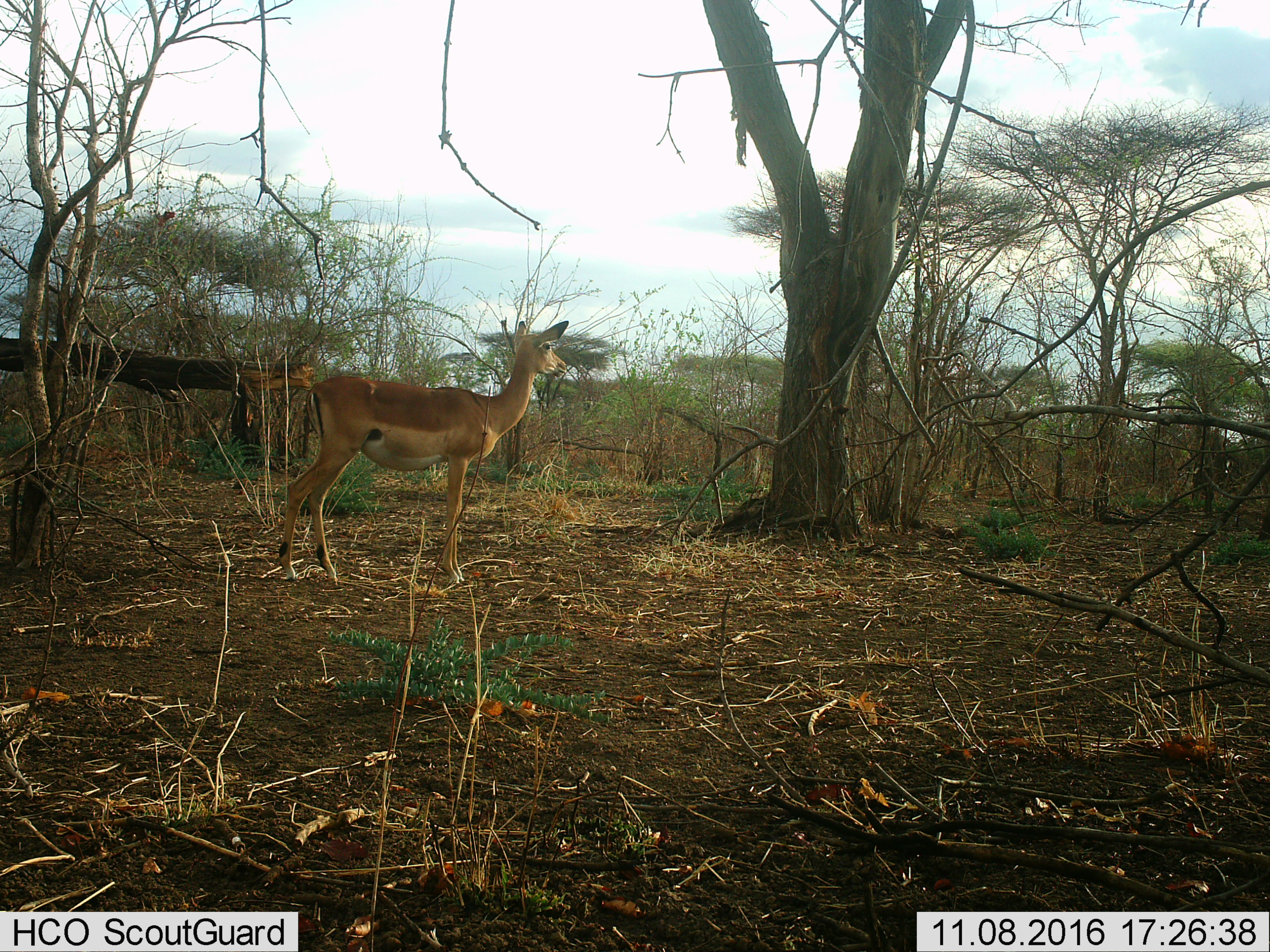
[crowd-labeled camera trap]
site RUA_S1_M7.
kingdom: Animalia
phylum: Chordata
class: Mammalia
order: Artiodactyla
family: Bovidae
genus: Aepyceros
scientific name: Aepyceros melampus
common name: impala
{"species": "impala (Aepyceros melampus)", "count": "1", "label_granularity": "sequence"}